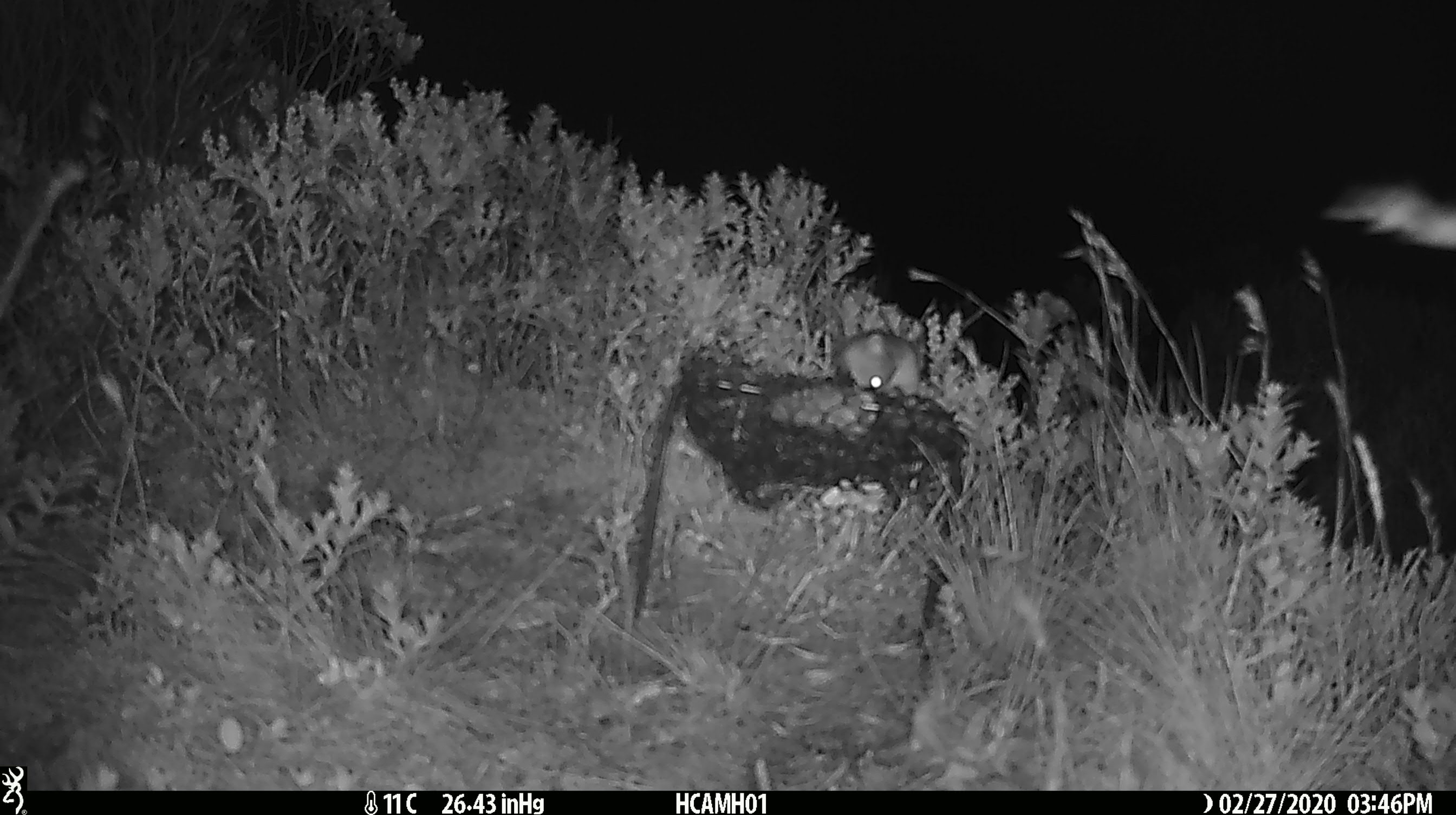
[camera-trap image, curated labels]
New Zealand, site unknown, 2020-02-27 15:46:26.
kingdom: Animalia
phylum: Chordata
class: Mammalia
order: Rodentia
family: Muridae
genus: Mus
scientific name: Mus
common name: mouse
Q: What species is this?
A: Mouse (Mus).